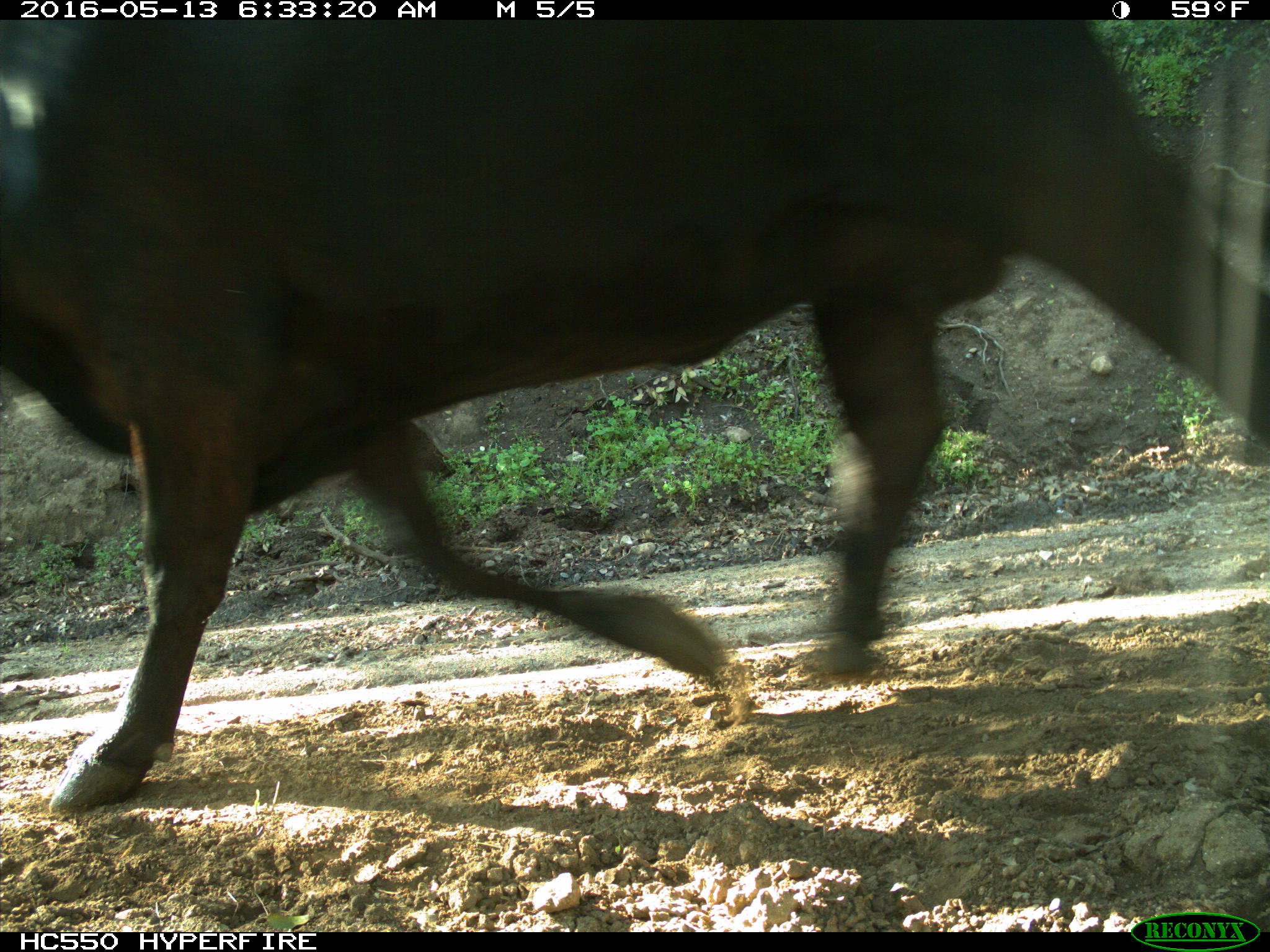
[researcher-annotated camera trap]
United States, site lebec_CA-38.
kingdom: Animalia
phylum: Chordata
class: Mammalia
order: Artiodactyla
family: Bovidae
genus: Bos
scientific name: Bos taurus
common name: domestic cow